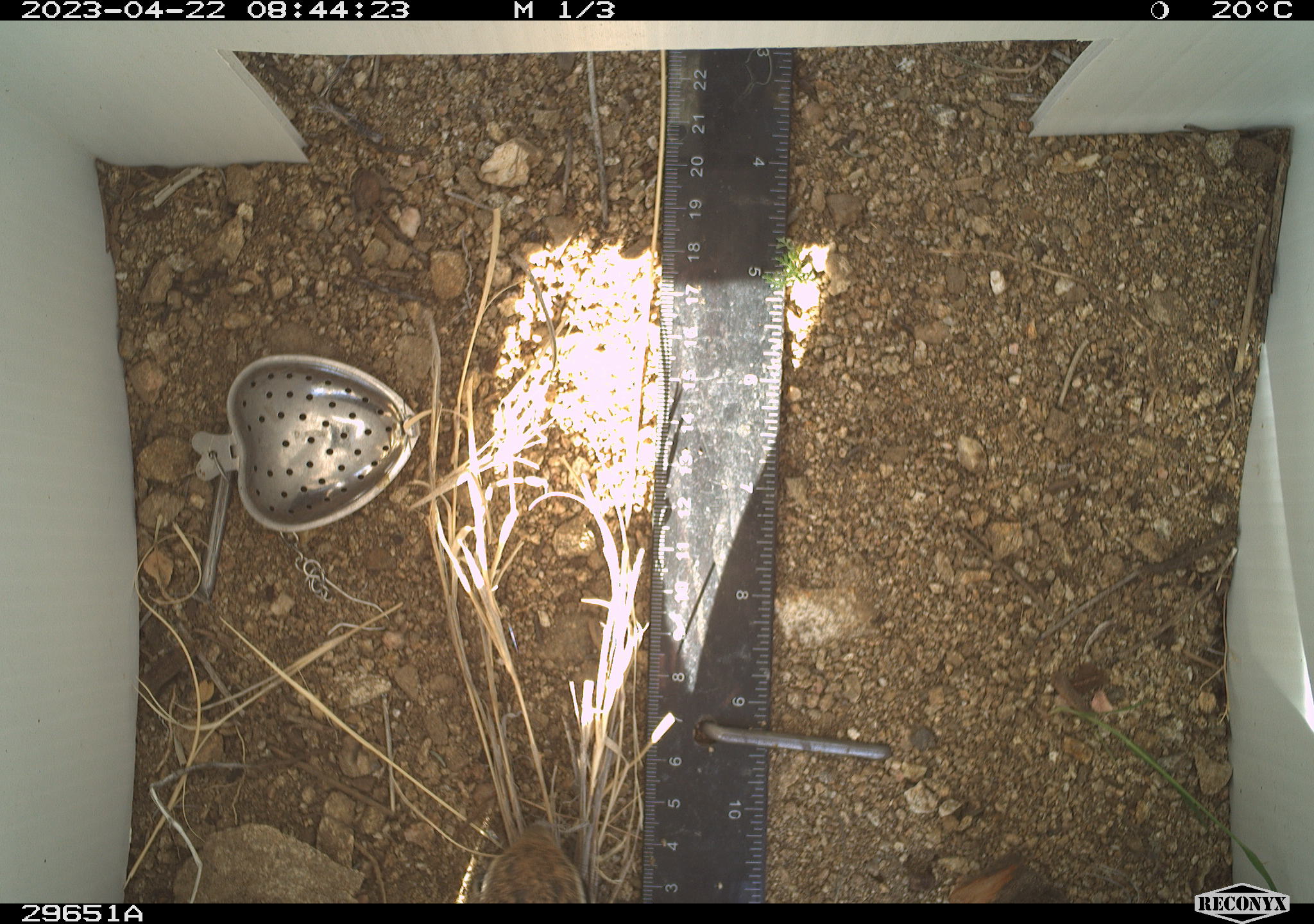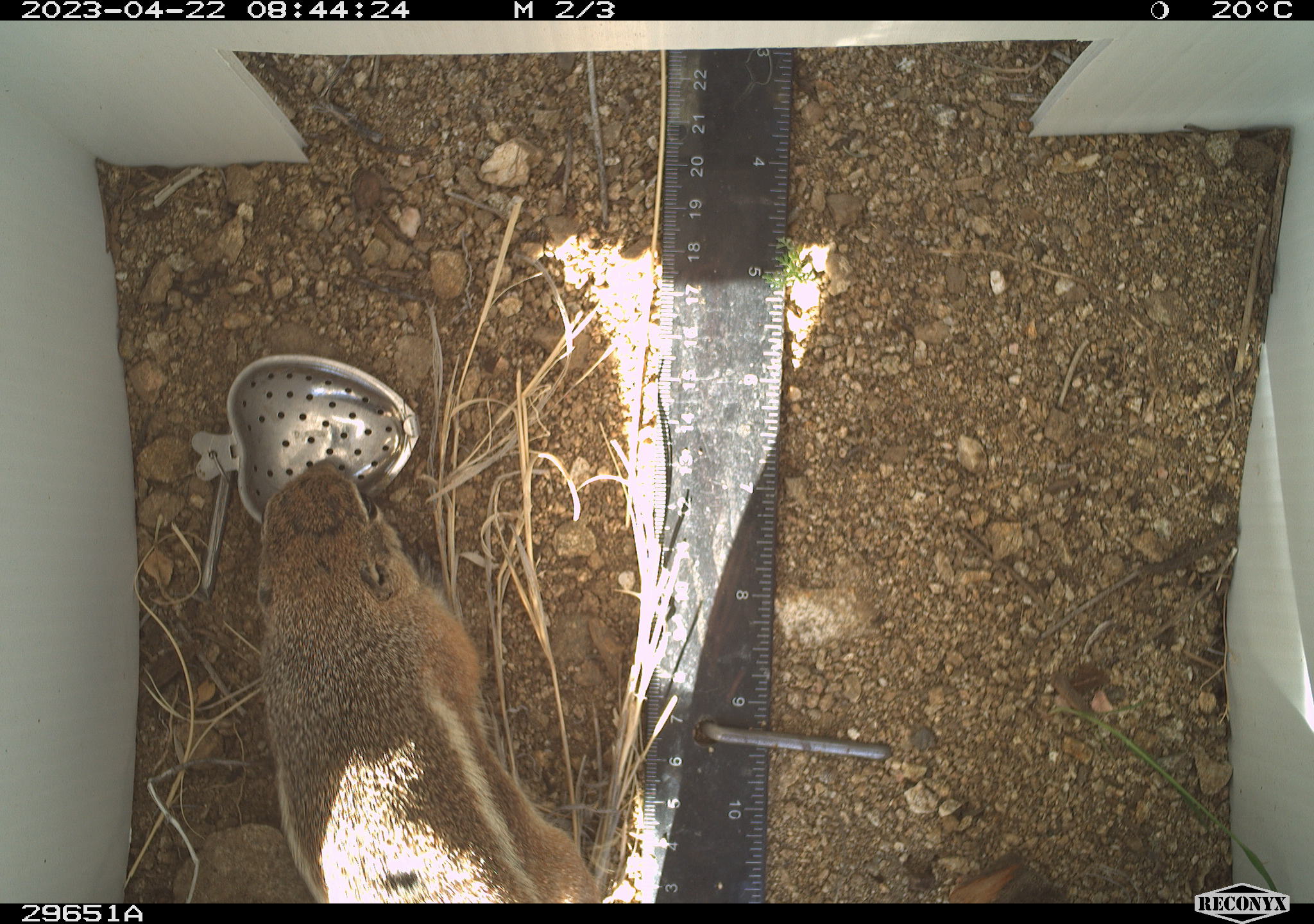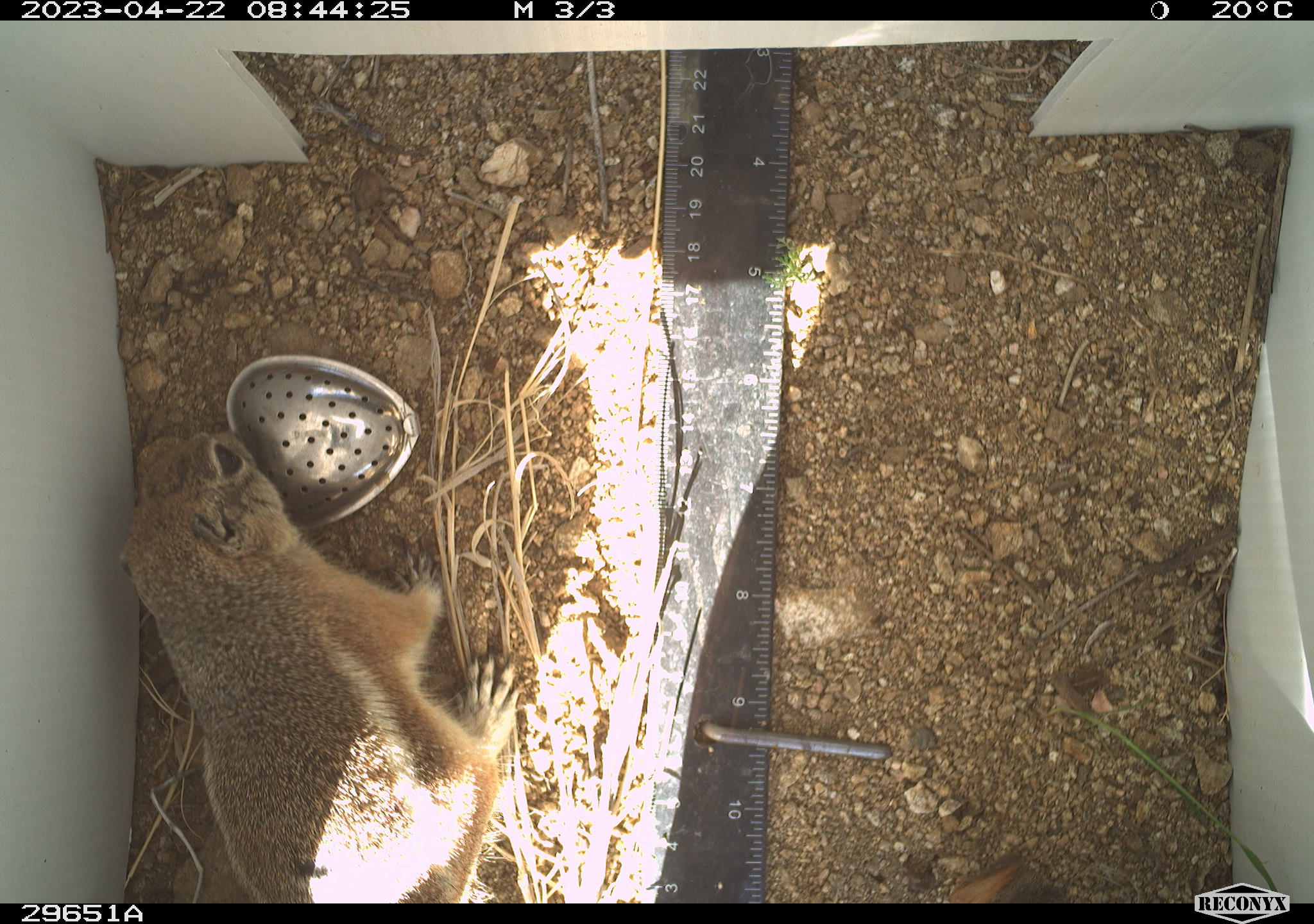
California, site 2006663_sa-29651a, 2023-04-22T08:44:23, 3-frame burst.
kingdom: Animalia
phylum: Chordata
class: Mammalia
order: Rodentia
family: Sciuridae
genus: Ammospermophilus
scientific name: Ammospermophilus leucurus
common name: white-tailed antelope squirrel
White-tailed antelope squirrel (Ammospermophilus leucurus).